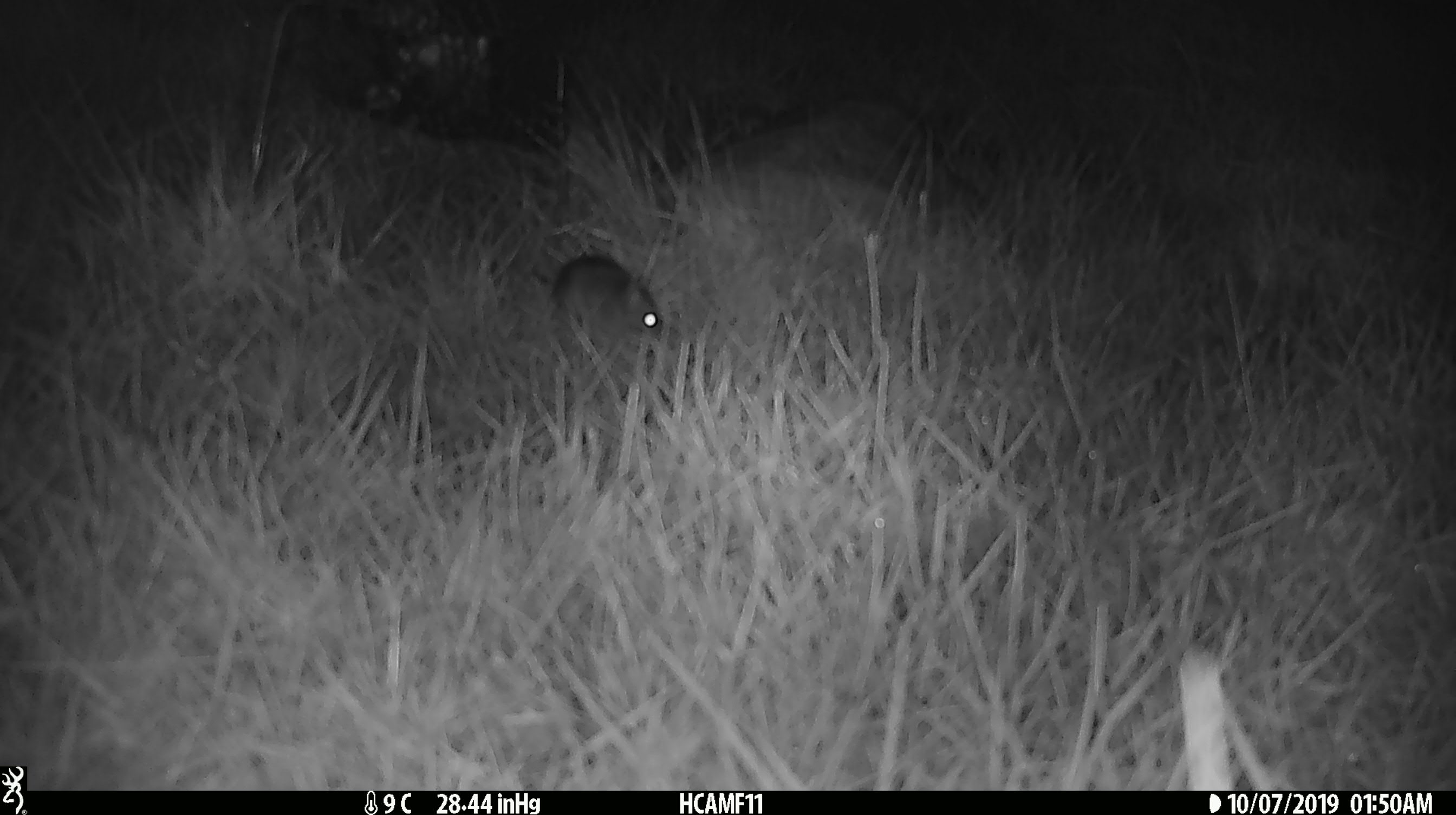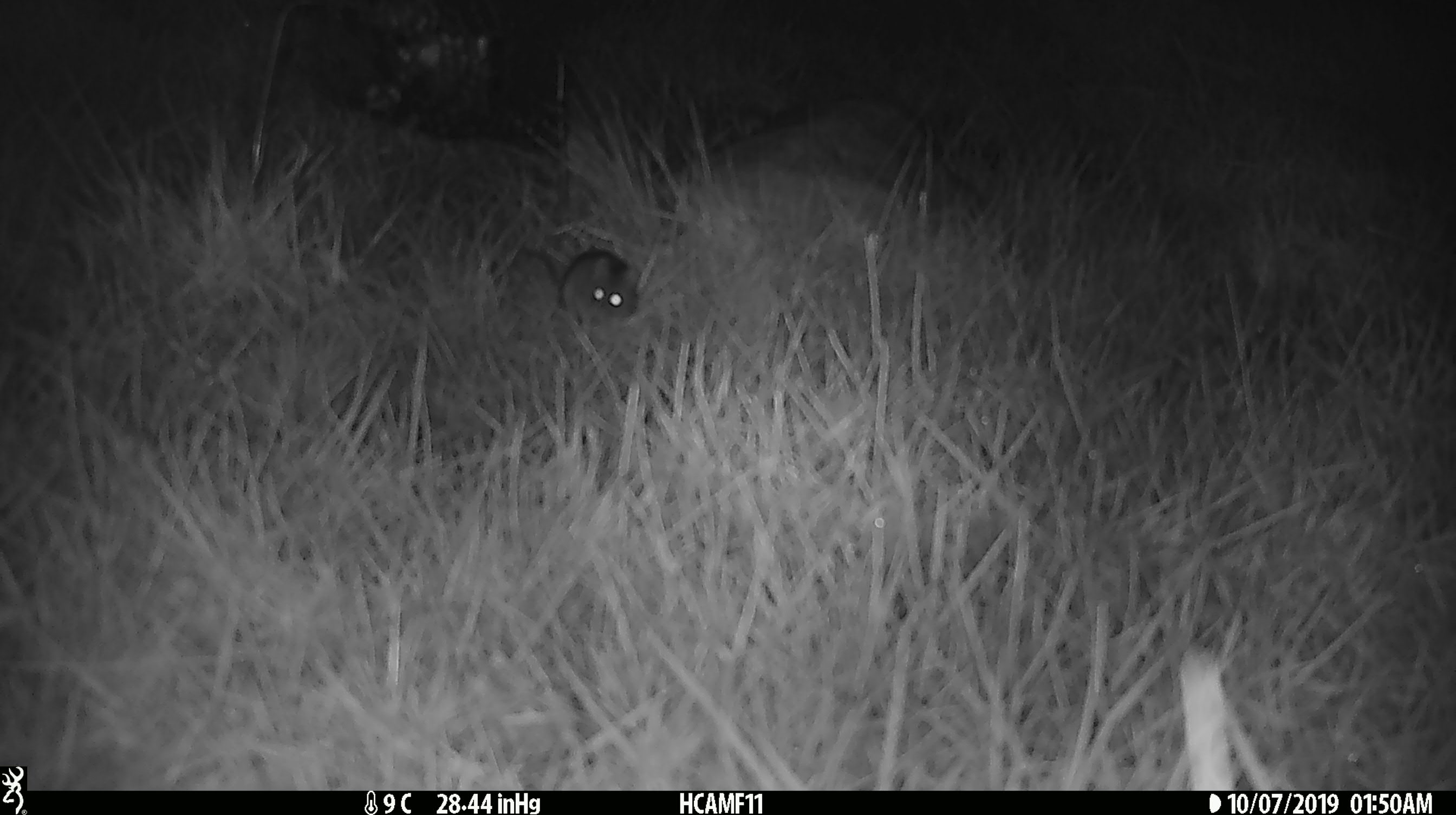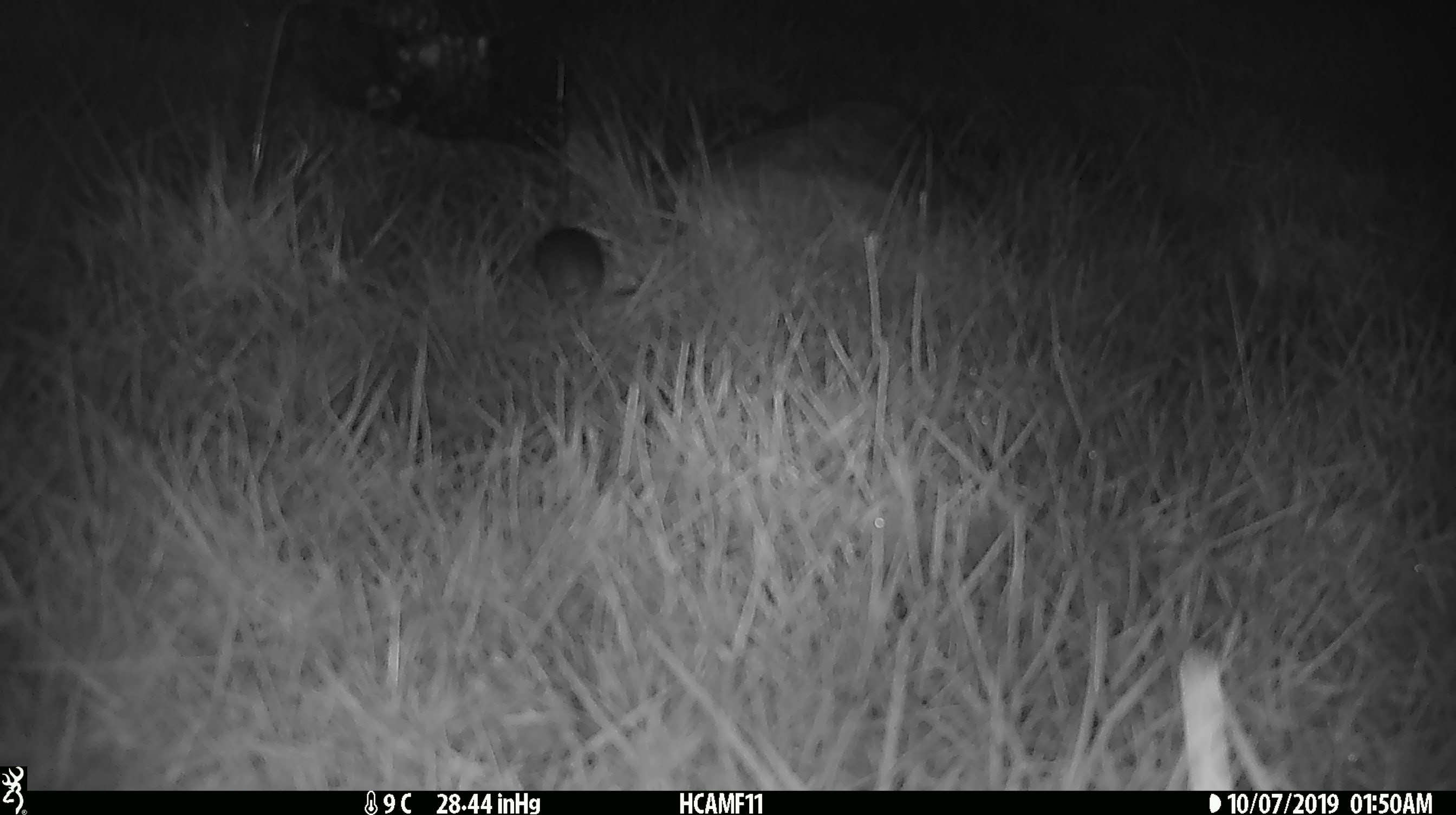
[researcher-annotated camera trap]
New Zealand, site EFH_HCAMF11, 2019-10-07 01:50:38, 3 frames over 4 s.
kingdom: Animalia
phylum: Chordata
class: Mammalia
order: Rodentia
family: Muridae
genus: Mus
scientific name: Mus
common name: mouse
Mouse (Mus).